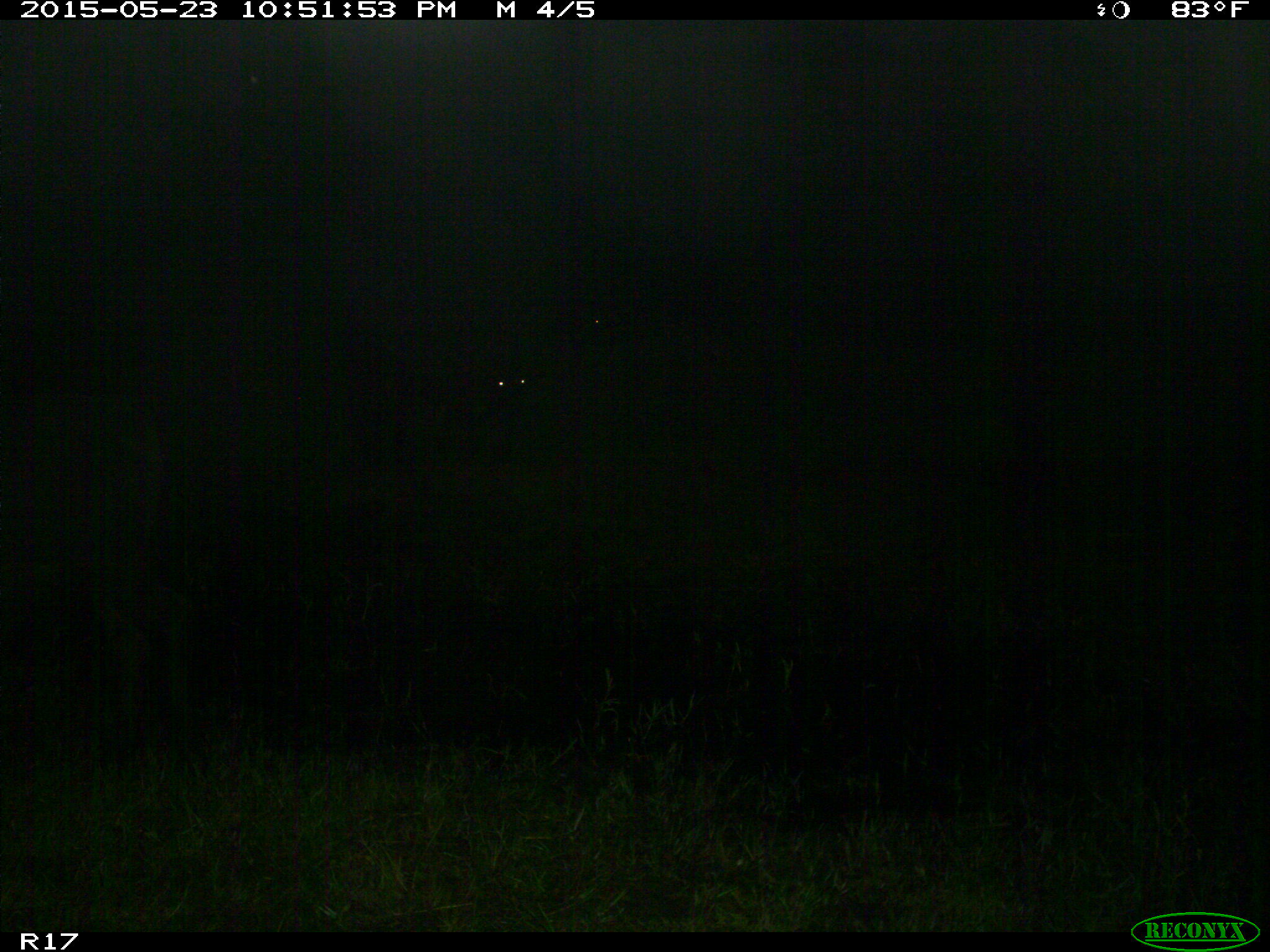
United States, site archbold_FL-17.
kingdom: Animalia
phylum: Chordata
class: Mammalia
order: Artiodactyla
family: Bovidae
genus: Bos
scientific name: Bos taurus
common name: domestic cow